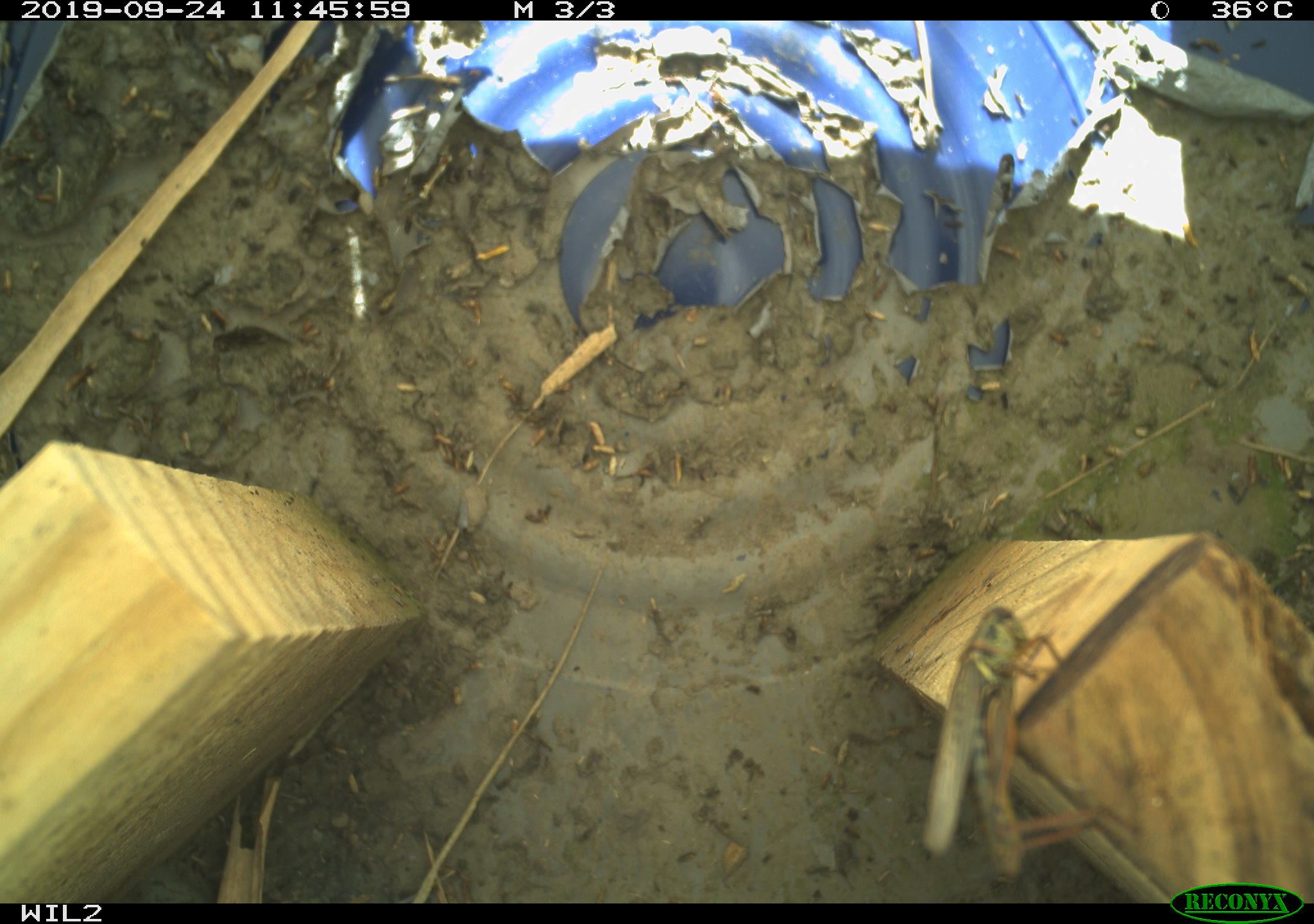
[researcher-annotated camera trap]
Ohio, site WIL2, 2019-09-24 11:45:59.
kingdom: Animalia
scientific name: Animalia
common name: animal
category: invertebrate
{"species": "invertebrate (animal) (Animalia)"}